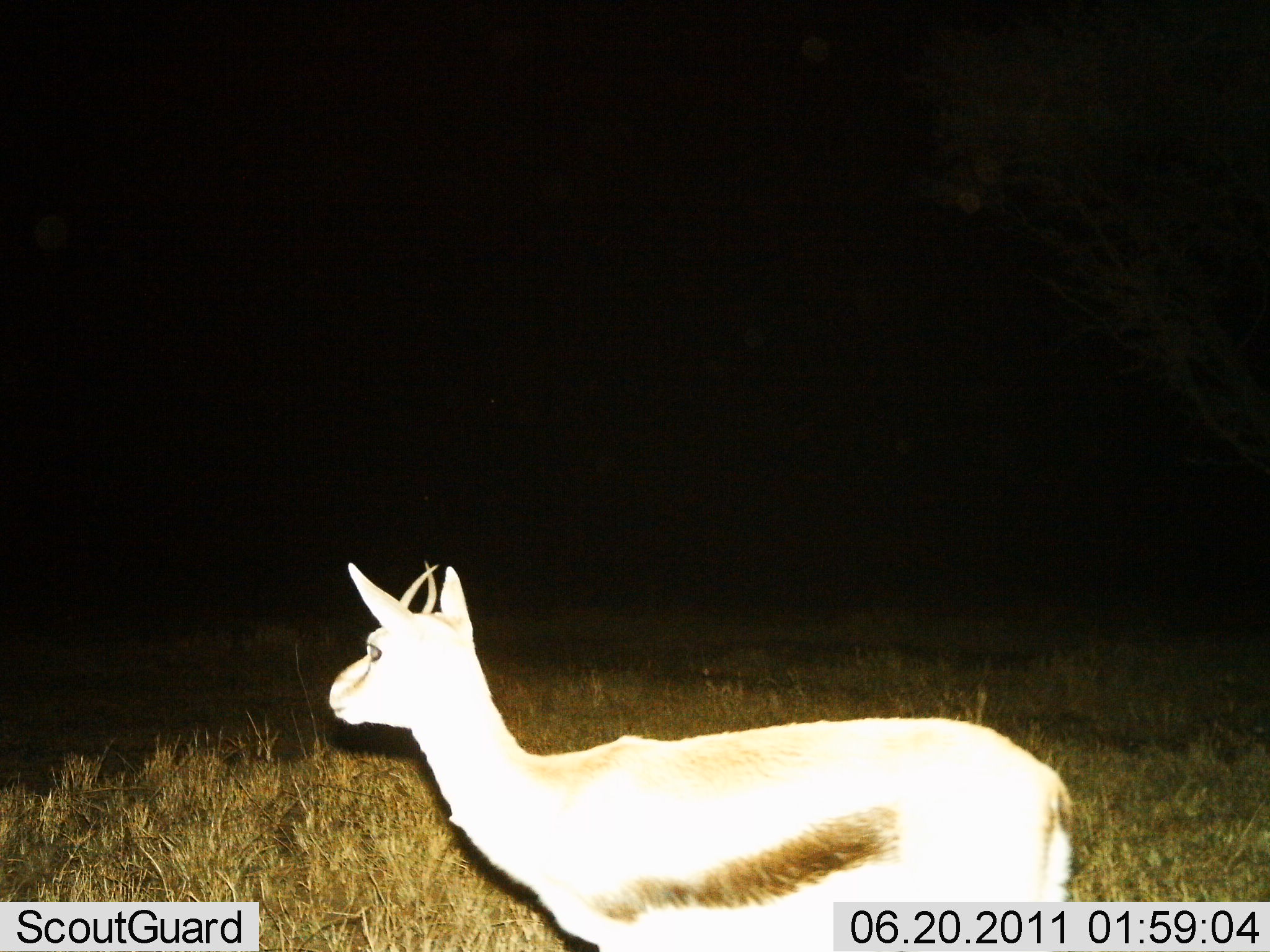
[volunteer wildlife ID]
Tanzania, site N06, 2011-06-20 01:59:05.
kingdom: Animalia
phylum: Chordata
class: Mammalia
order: Artiodactyla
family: Bovidae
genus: Eudorcas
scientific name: Eudorcas thomsonii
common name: thomson's gazelle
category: gazellethomsons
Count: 1.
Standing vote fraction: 70%.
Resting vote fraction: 0%.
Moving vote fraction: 30%.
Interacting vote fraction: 0%.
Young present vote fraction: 0%.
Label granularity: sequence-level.